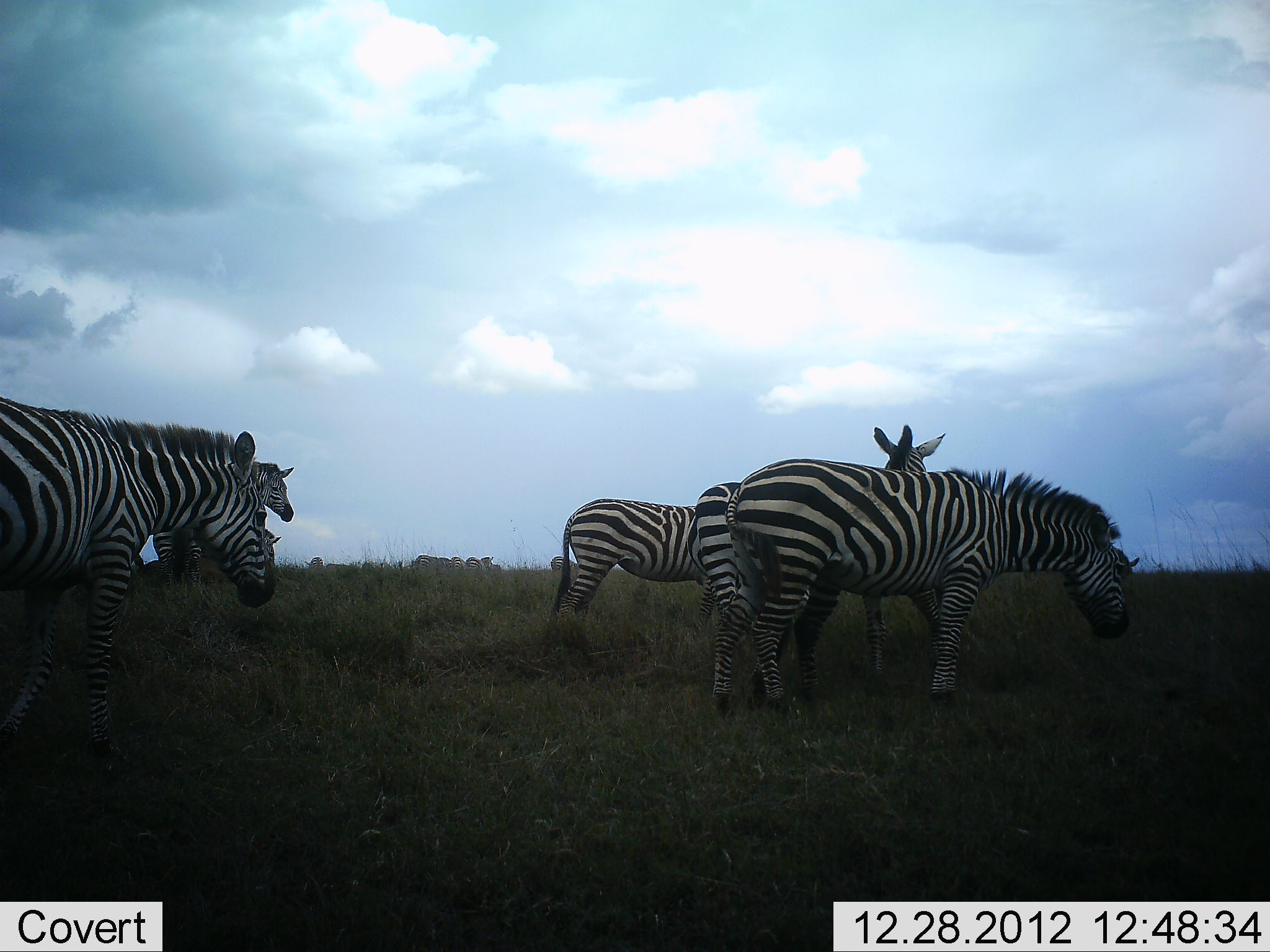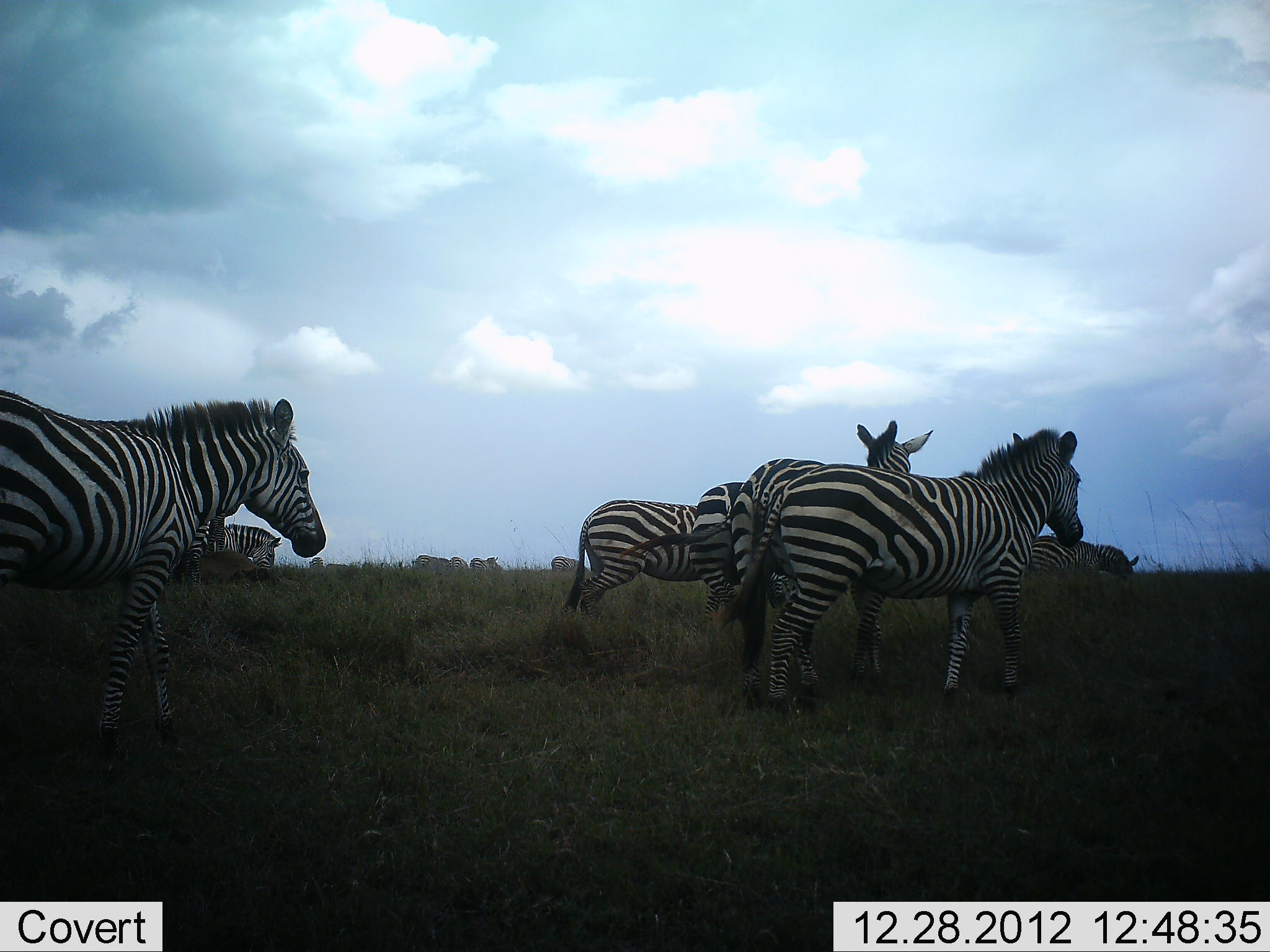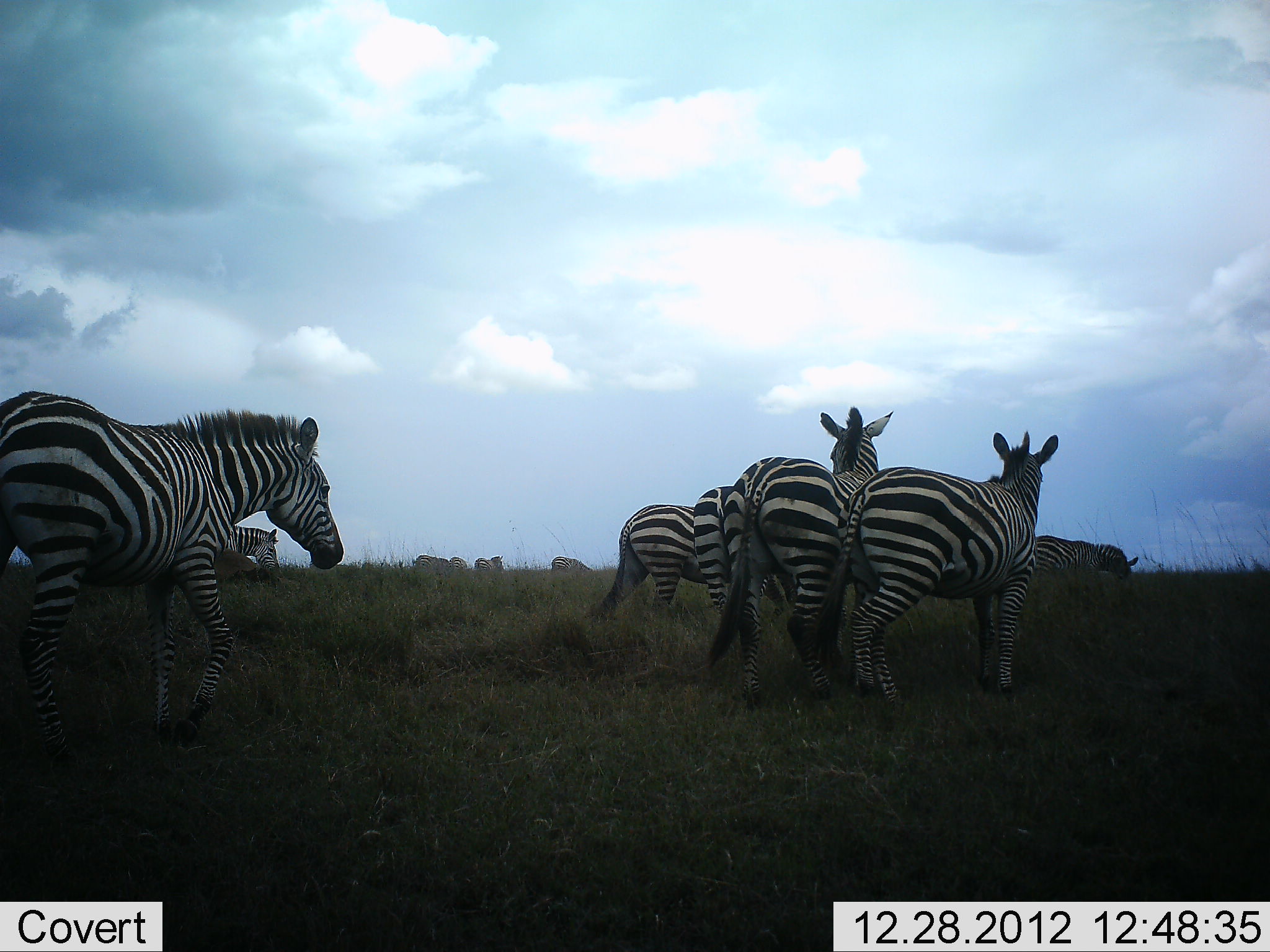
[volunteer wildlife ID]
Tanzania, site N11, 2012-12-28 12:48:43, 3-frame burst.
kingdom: Animalia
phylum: Chordata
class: Mammalia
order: Perissodactyla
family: Equidae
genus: Equus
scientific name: Equus quagga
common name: plains zebra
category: zebra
Zebra (plains zebra) (Equus quagga), count 11-50. Behavior (volunteer vote fractions): standing 46%, resting 0%, moving 77%, interacting 11%. Young present (vote fraction): 0%. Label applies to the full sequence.